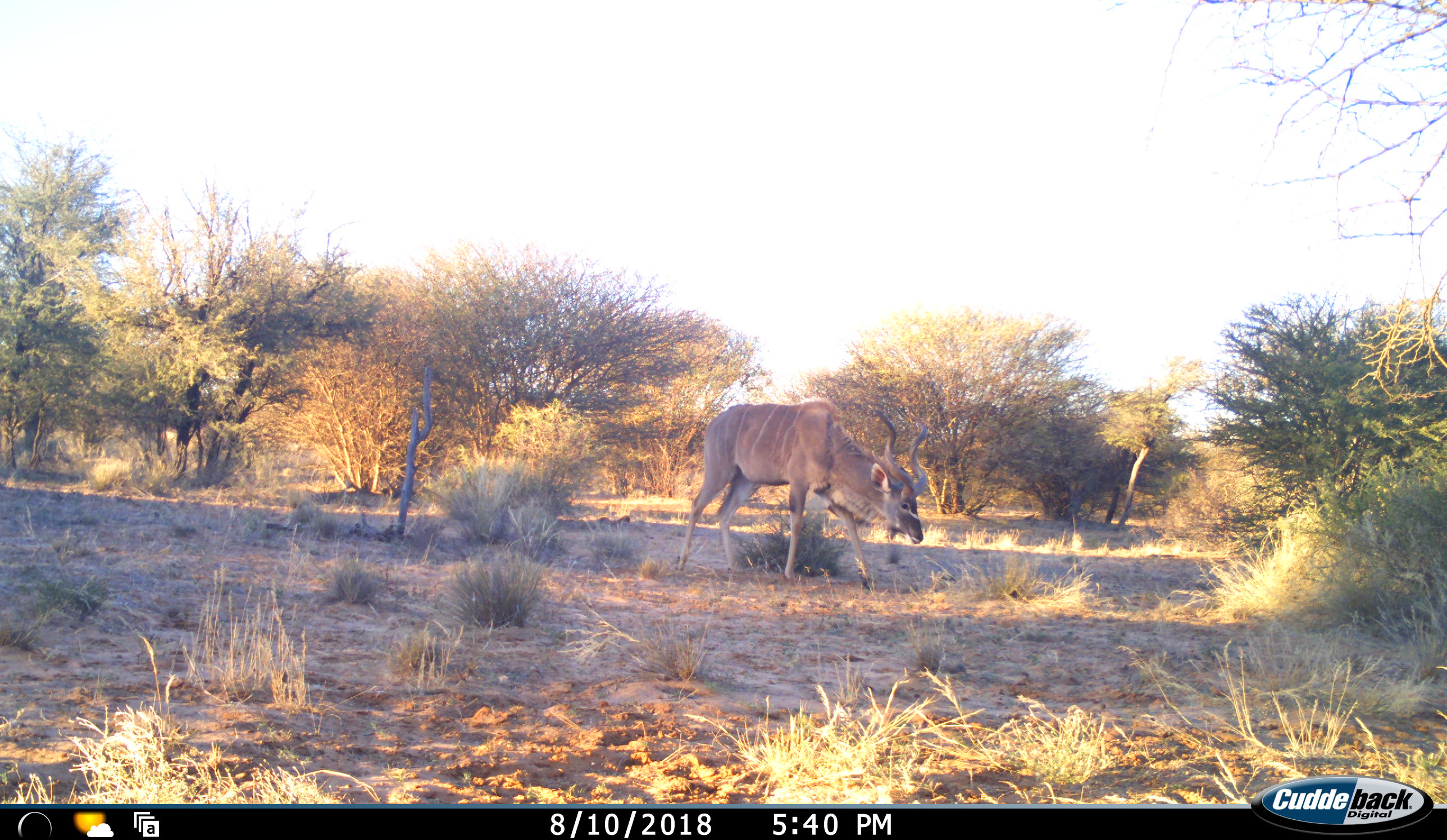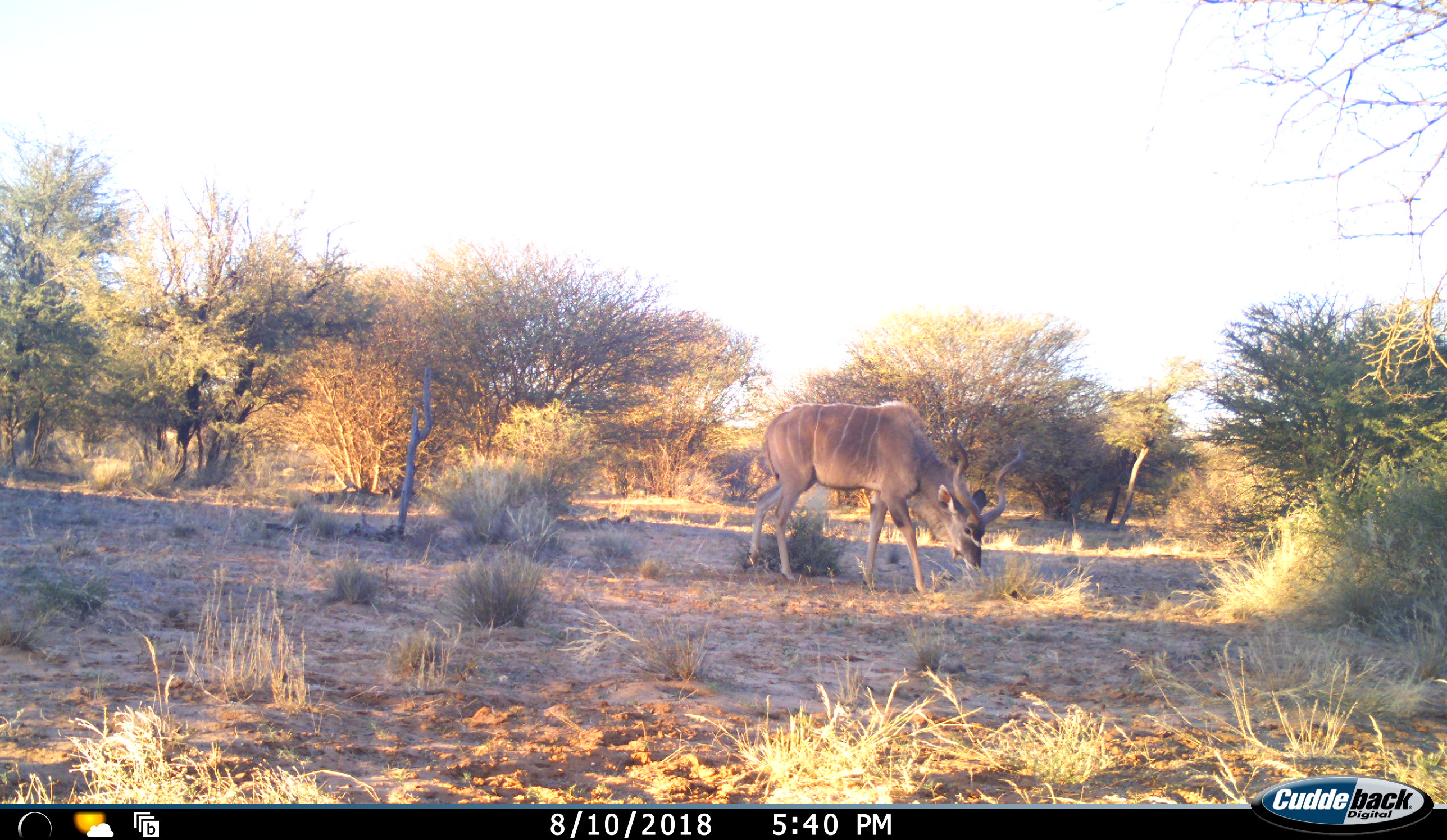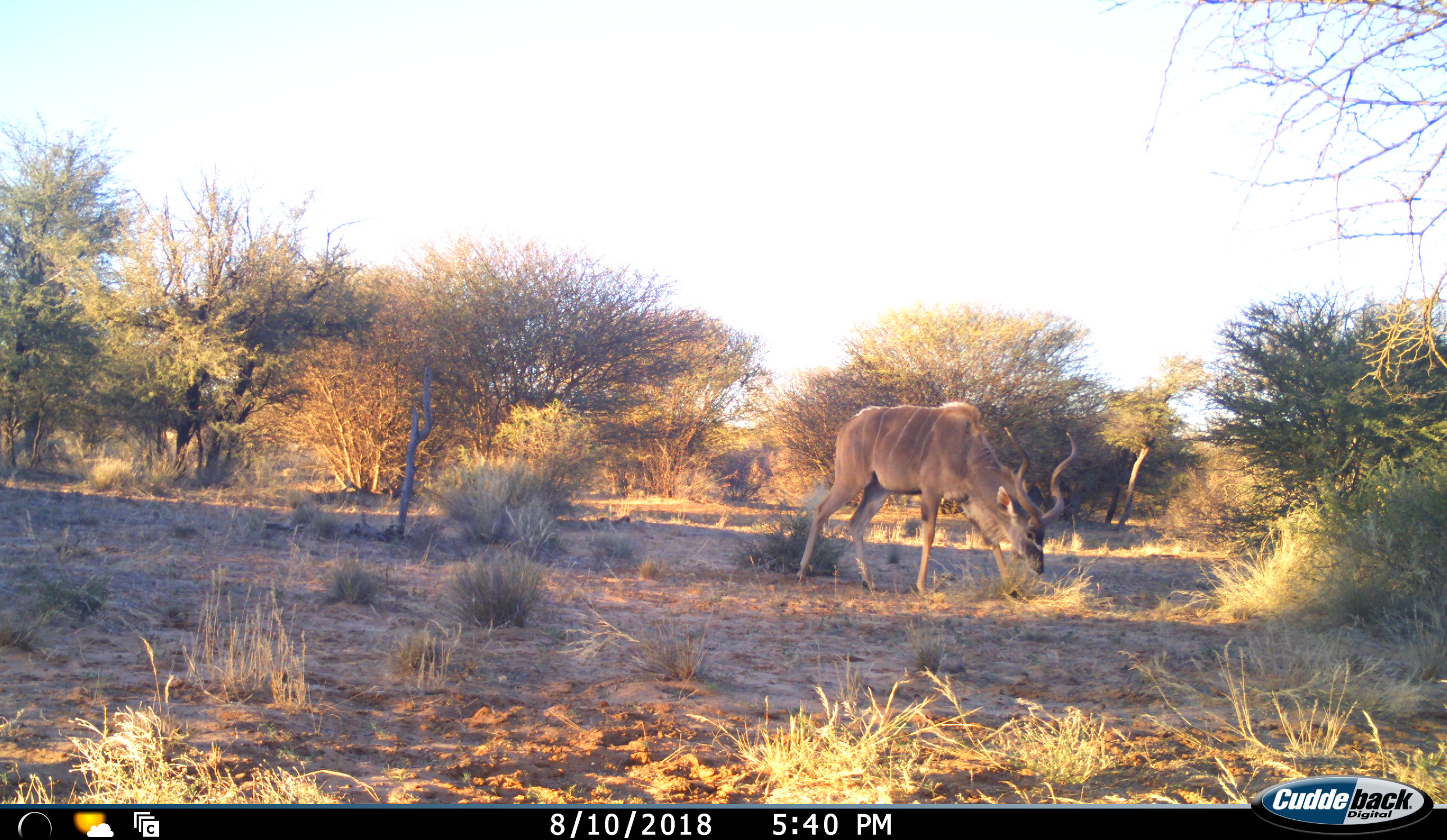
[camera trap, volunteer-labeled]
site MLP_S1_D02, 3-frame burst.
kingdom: Animalia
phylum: Chordata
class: Mammalia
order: Artiodactyla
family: Bovidae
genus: Tragelaphus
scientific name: Tragelaphus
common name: kudu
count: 1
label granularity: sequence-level